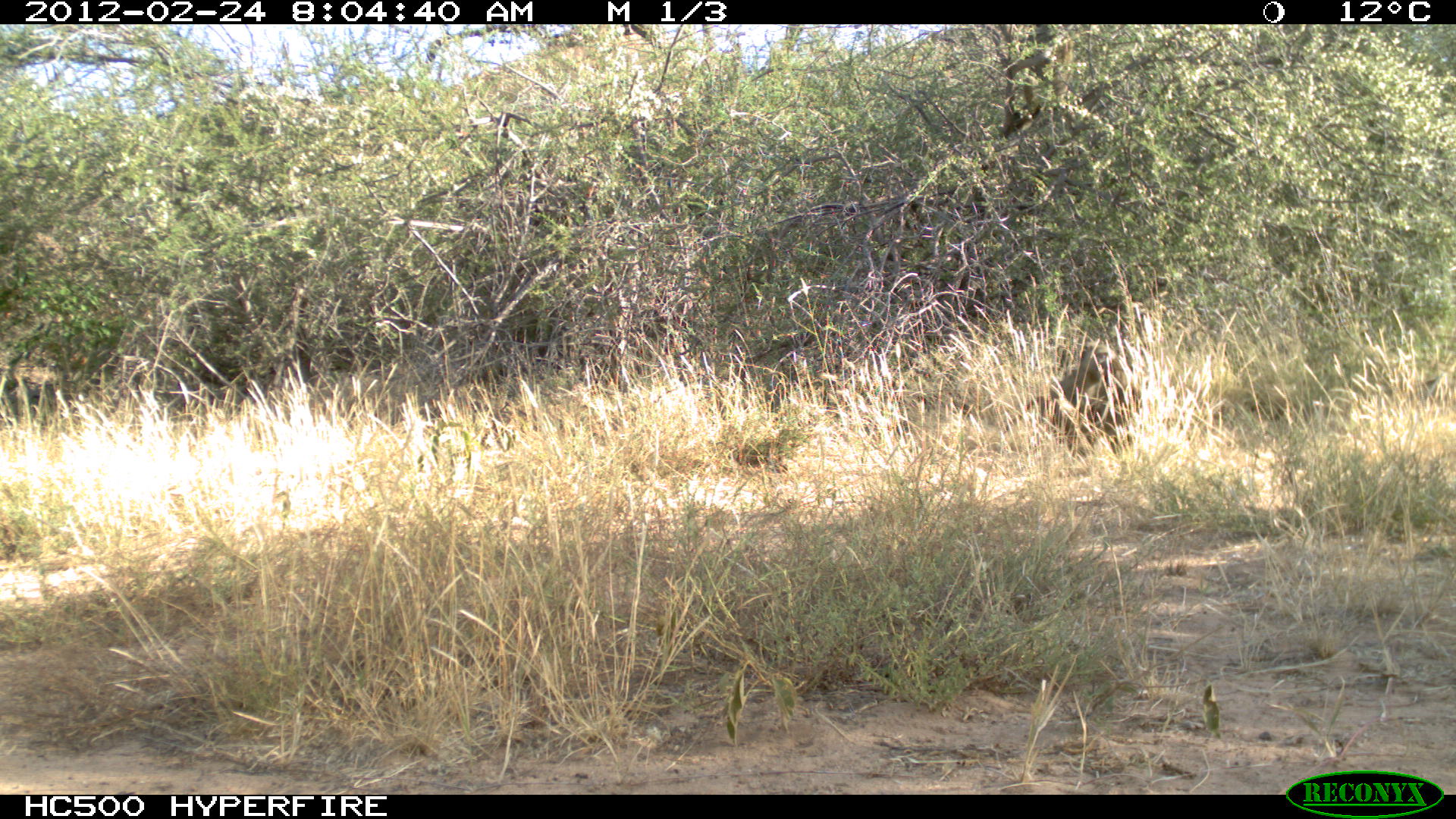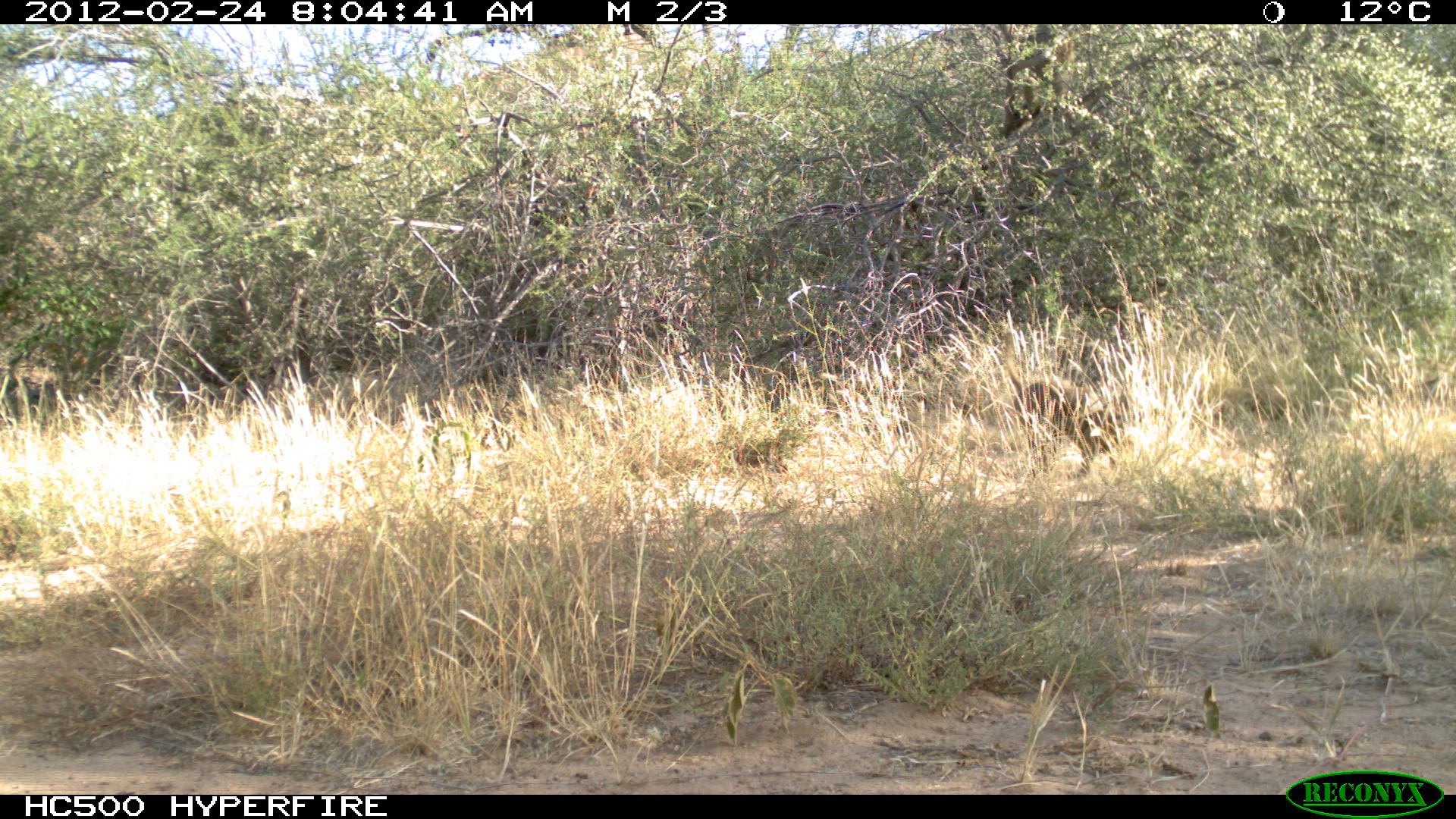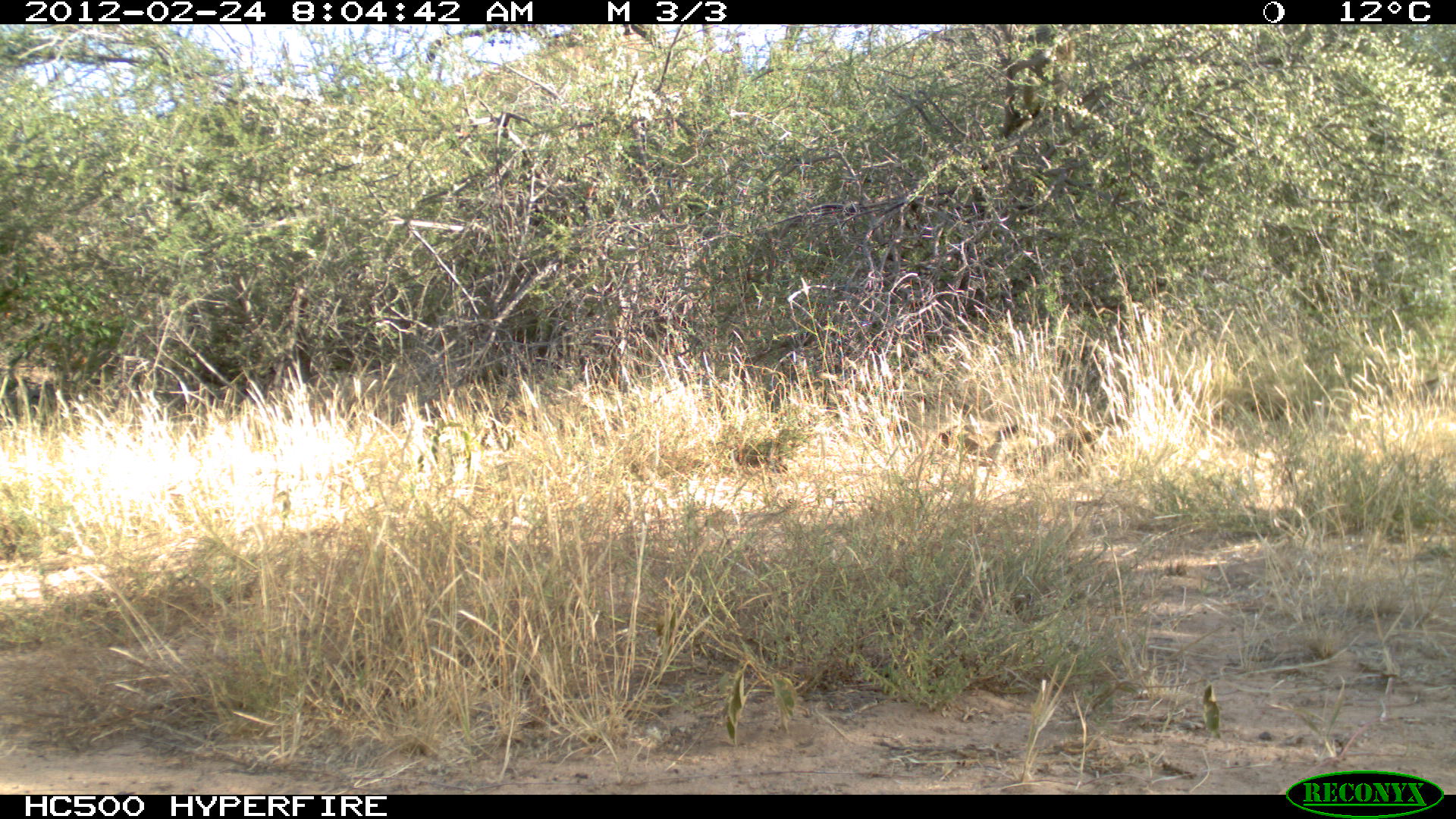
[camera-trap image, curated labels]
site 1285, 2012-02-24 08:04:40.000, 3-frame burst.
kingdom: Animalia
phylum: Chordata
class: Mammalia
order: Primates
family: Cercopithecidae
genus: Papio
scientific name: Papio anubis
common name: olive baboon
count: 2